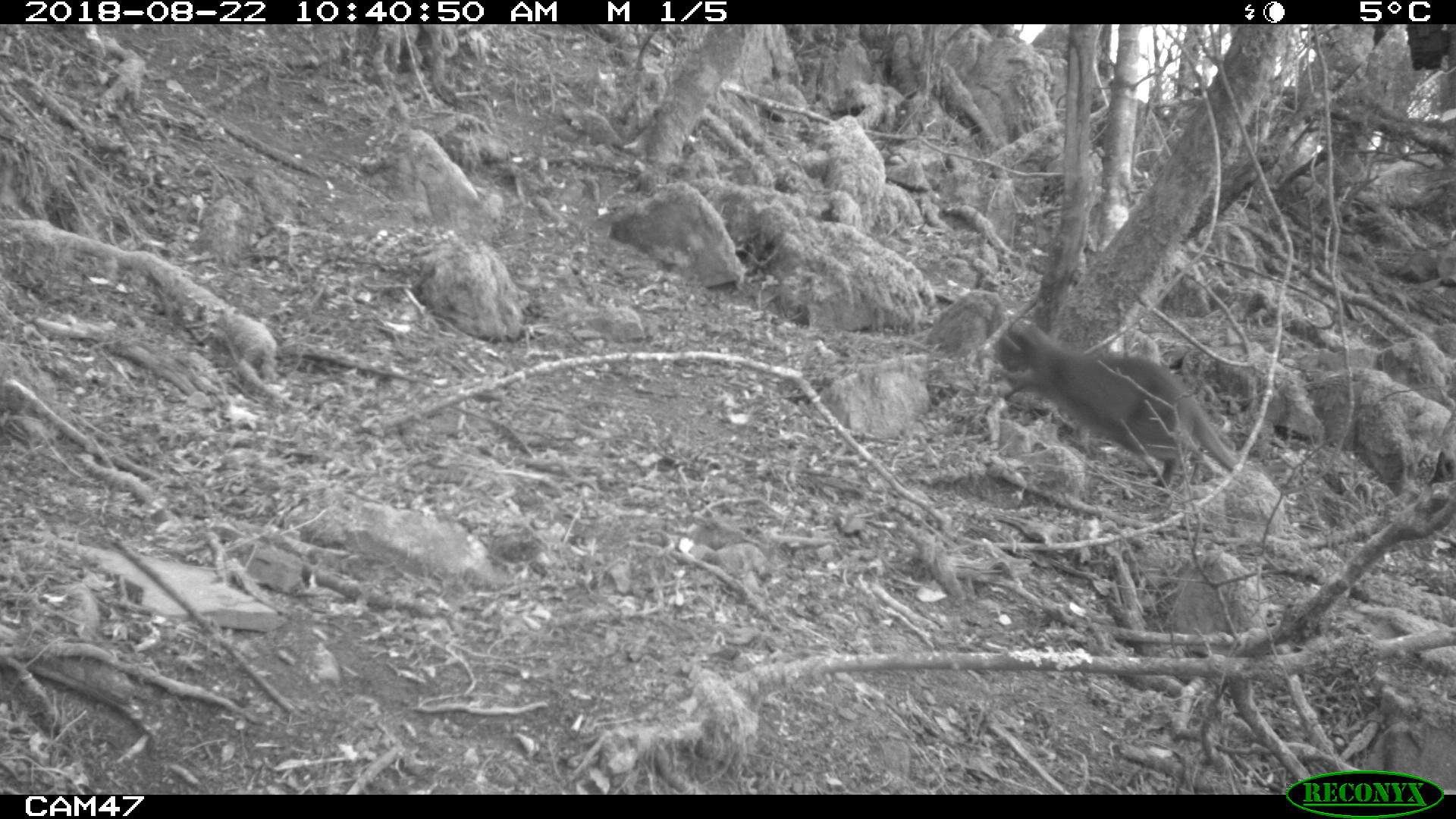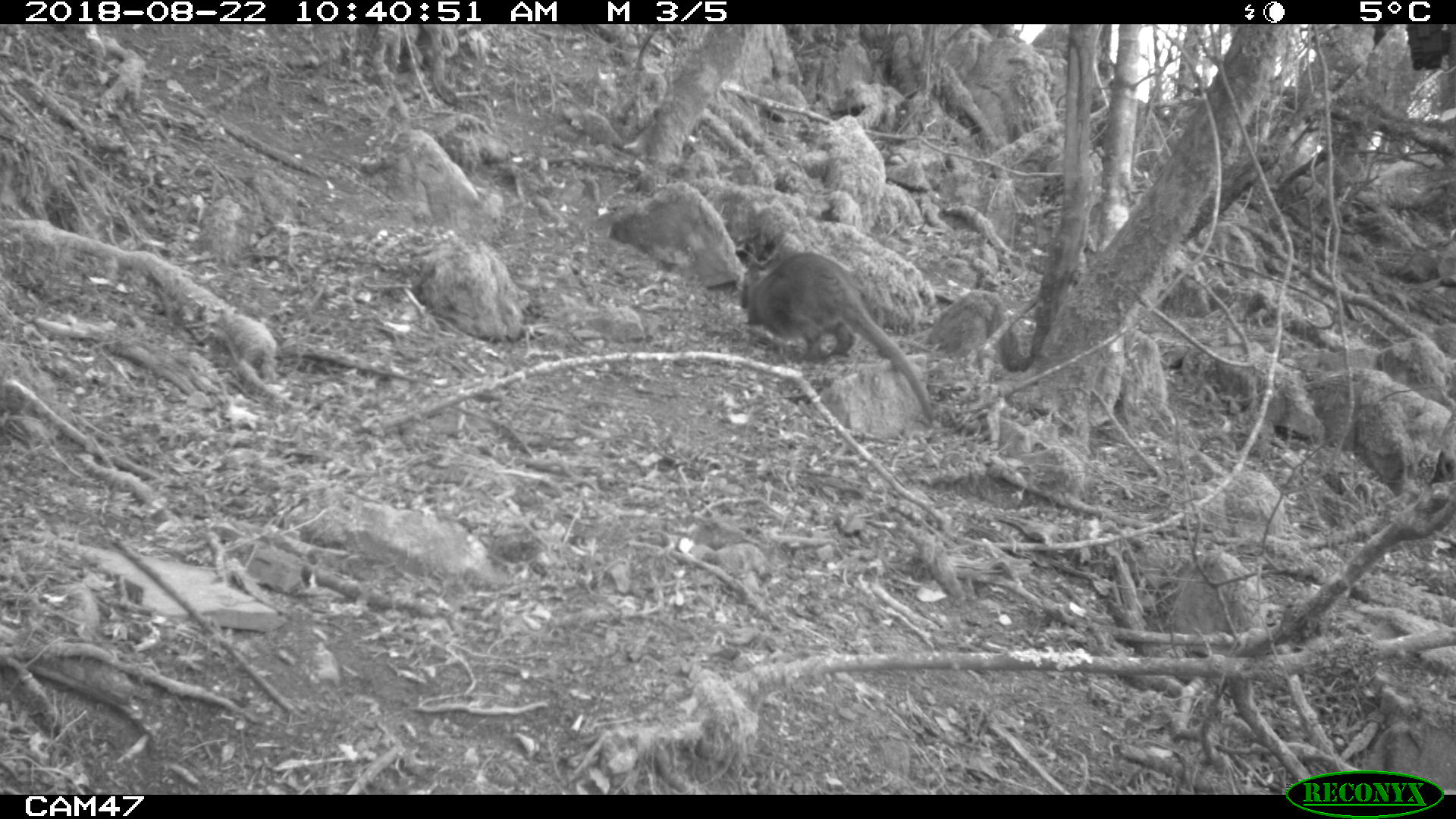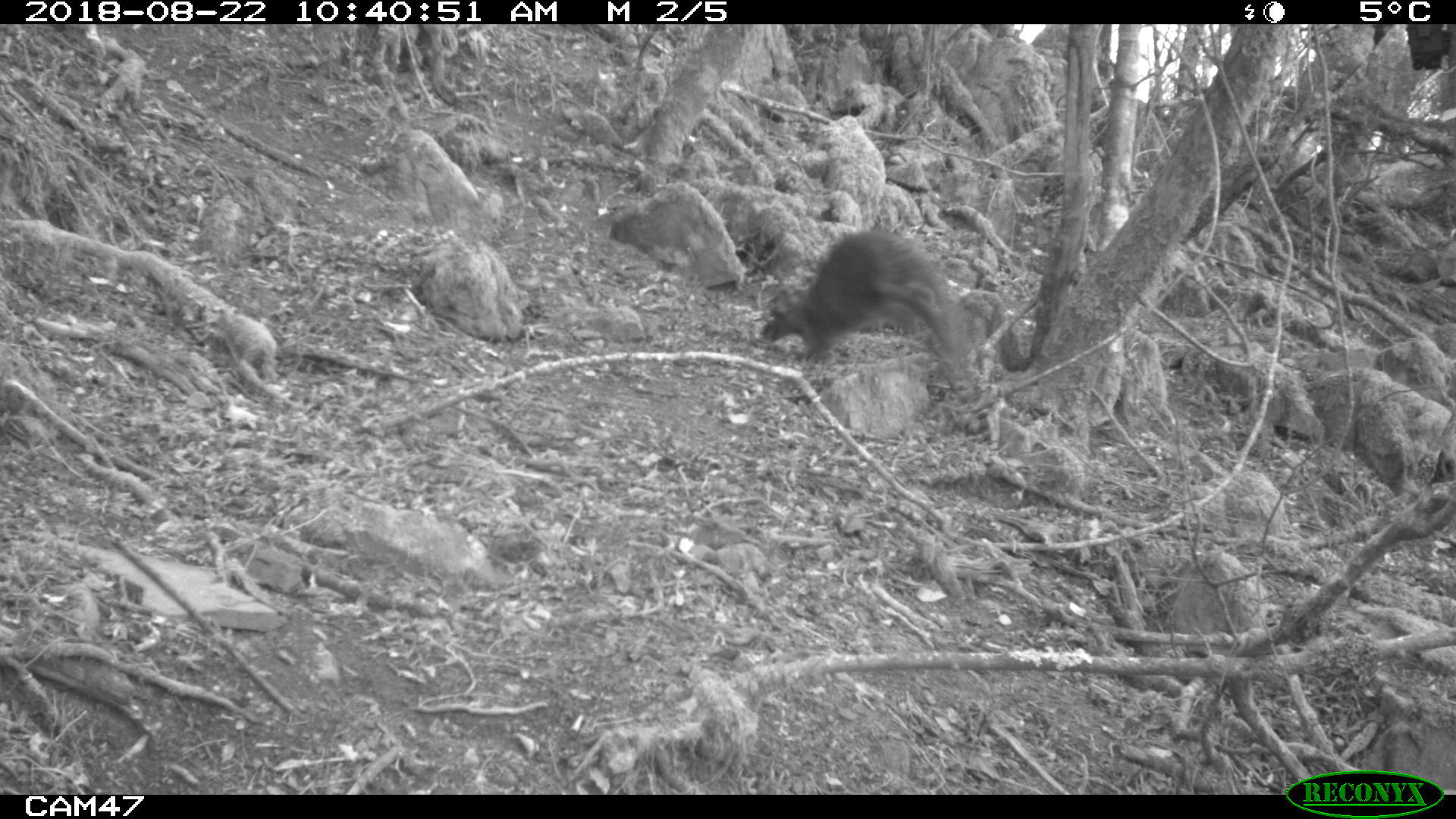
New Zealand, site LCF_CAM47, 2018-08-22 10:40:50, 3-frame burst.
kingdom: Animalia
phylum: Chordata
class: Mammalia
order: Diprotodontia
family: Macropodidae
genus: Notamacropus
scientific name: Notamacropus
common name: wallaby